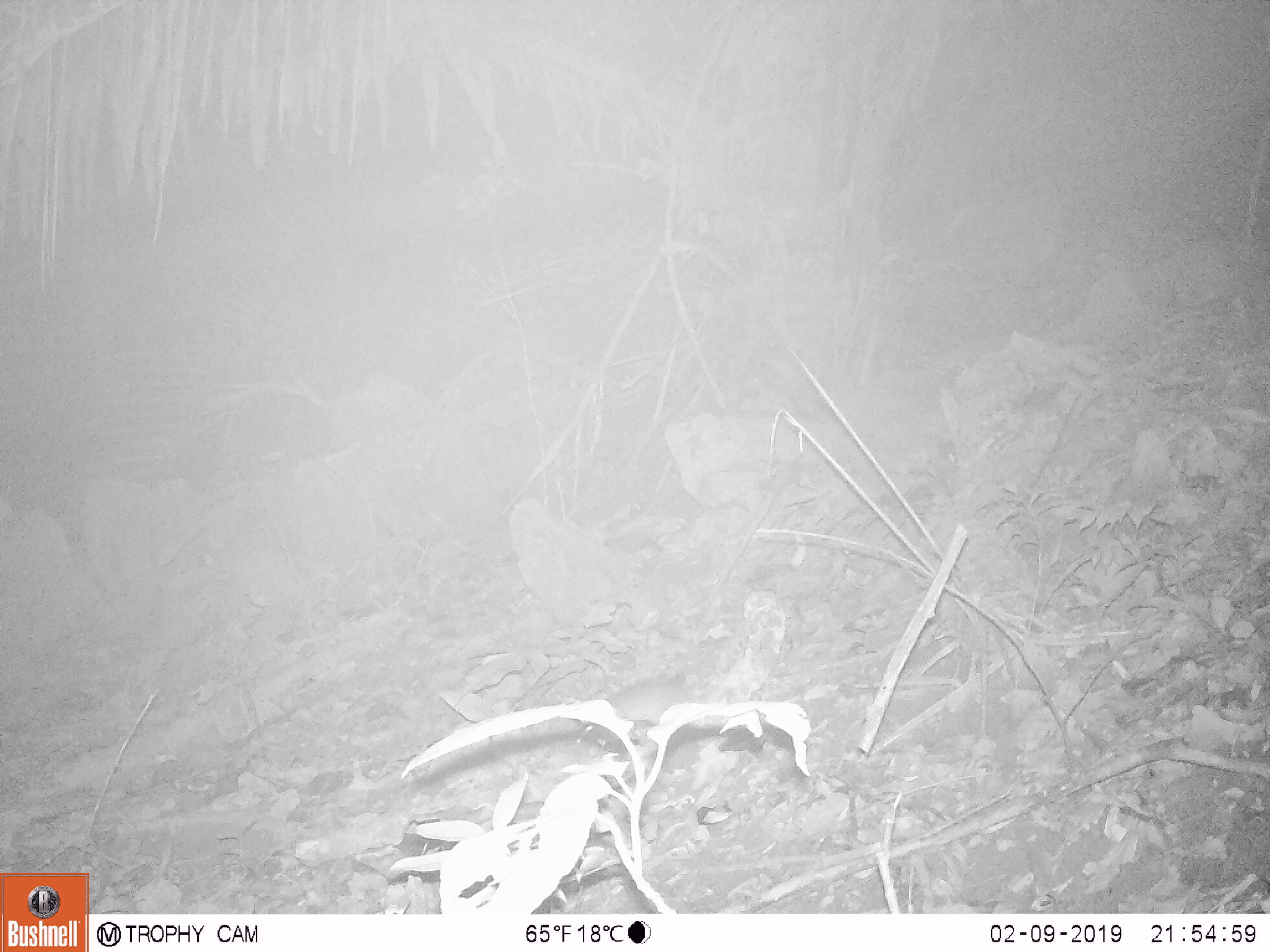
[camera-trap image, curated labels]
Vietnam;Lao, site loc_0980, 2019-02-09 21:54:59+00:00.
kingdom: Animalia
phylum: Chordata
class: Mammalia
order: Rodentia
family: Muridae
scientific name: Muridae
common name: old-world mice and rats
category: unidentified murid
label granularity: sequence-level